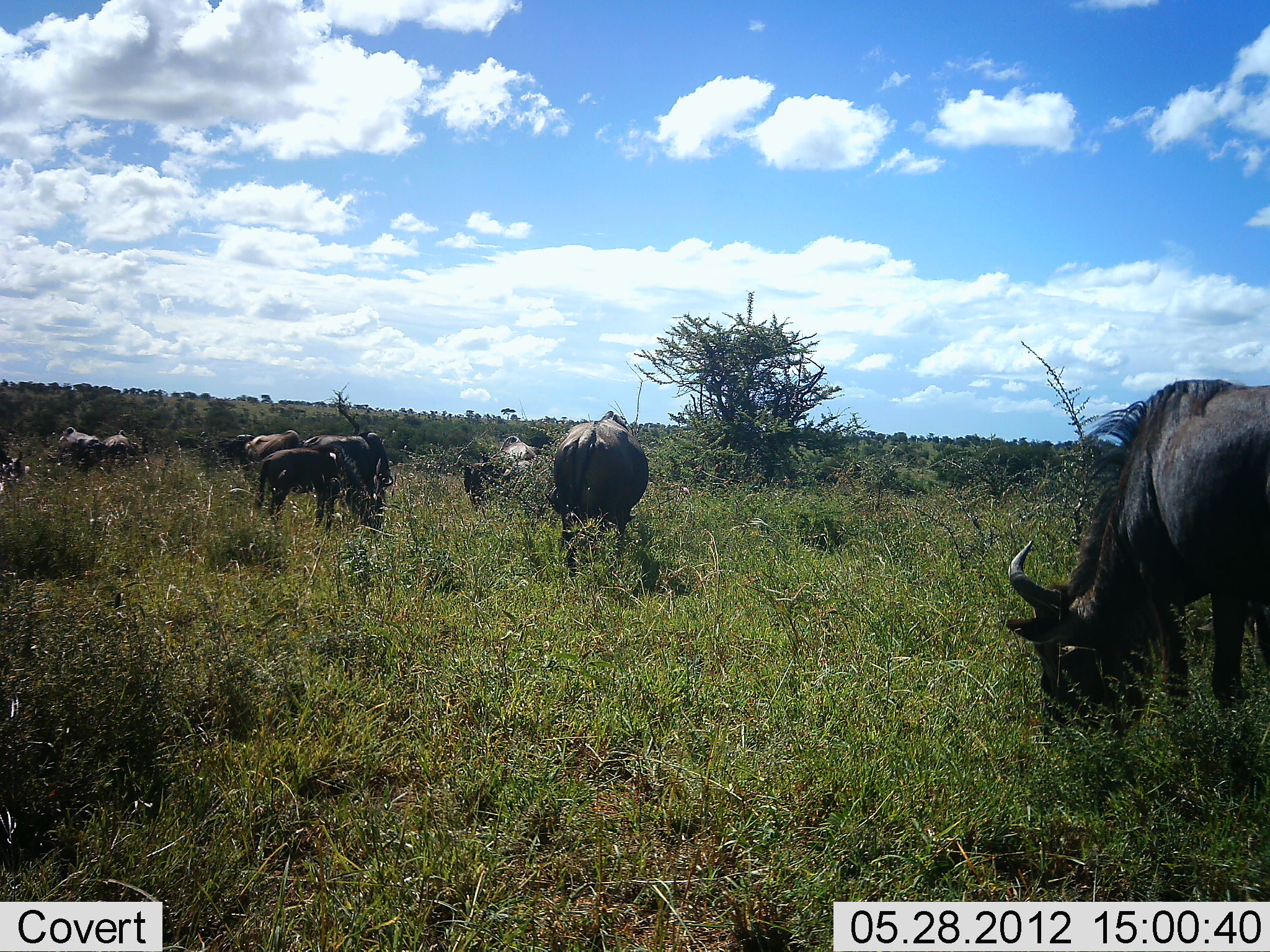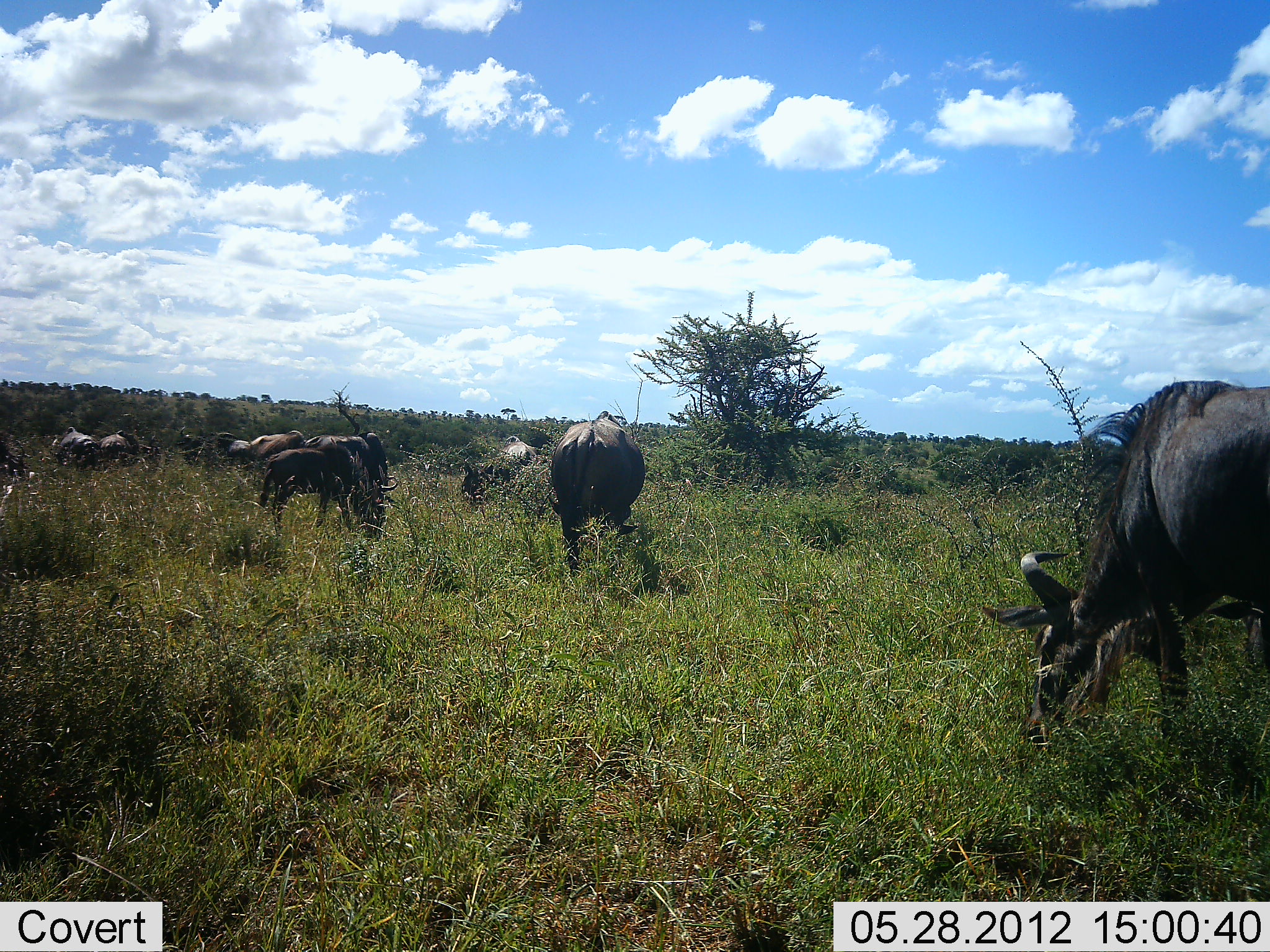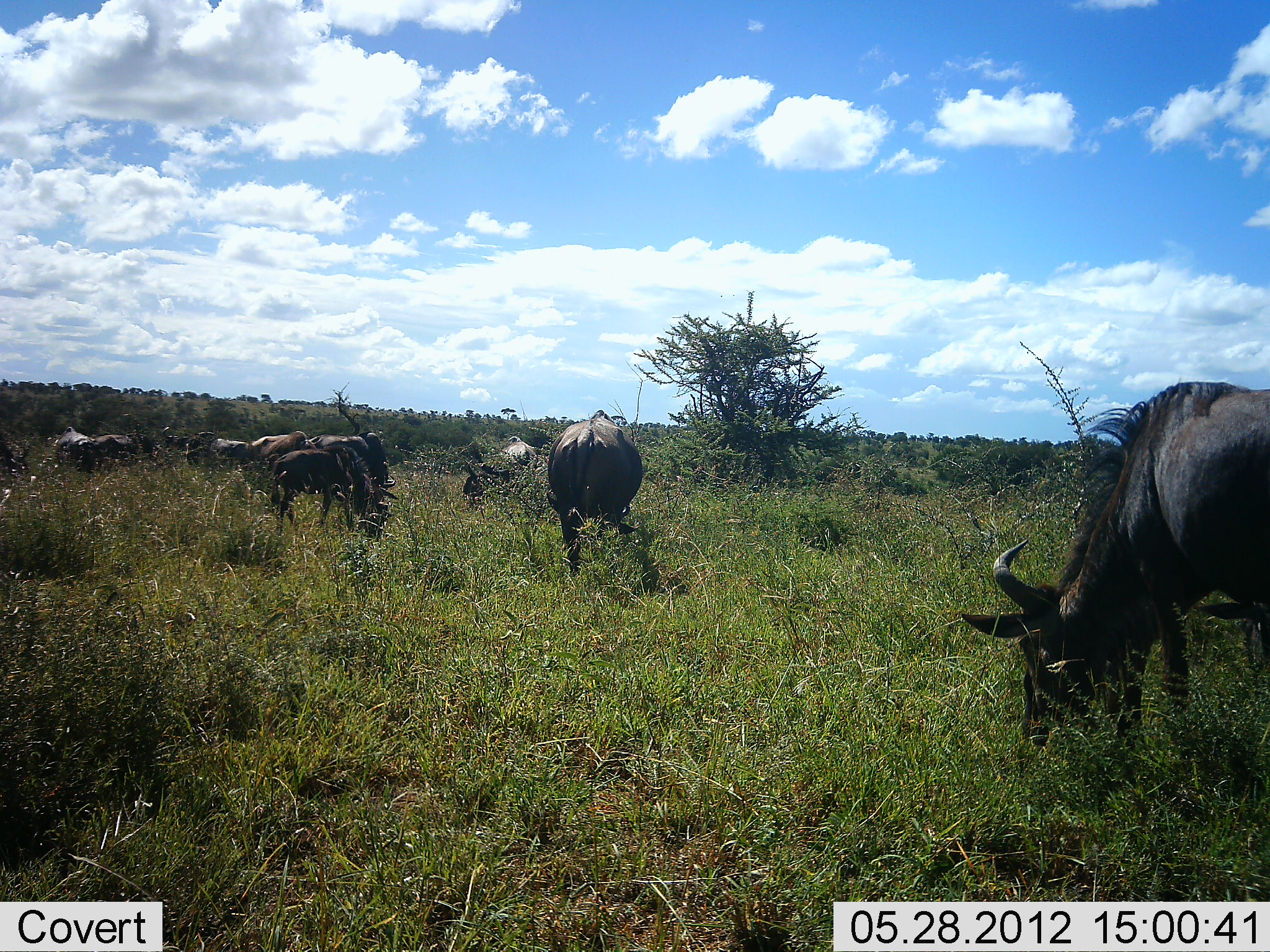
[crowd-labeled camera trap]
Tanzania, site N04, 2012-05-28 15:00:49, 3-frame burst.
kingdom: Animalia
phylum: Chordata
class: Mammalia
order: Artiodactyla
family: Bovidae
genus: Connochaetes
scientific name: Connochaetes taurinus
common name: blue wildebeest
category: wildebeest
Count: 10.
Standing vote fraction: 60%.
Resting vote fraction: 10%.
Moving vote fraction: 50%.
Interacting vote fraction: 10%.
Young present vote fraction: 0%.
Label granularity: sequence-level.